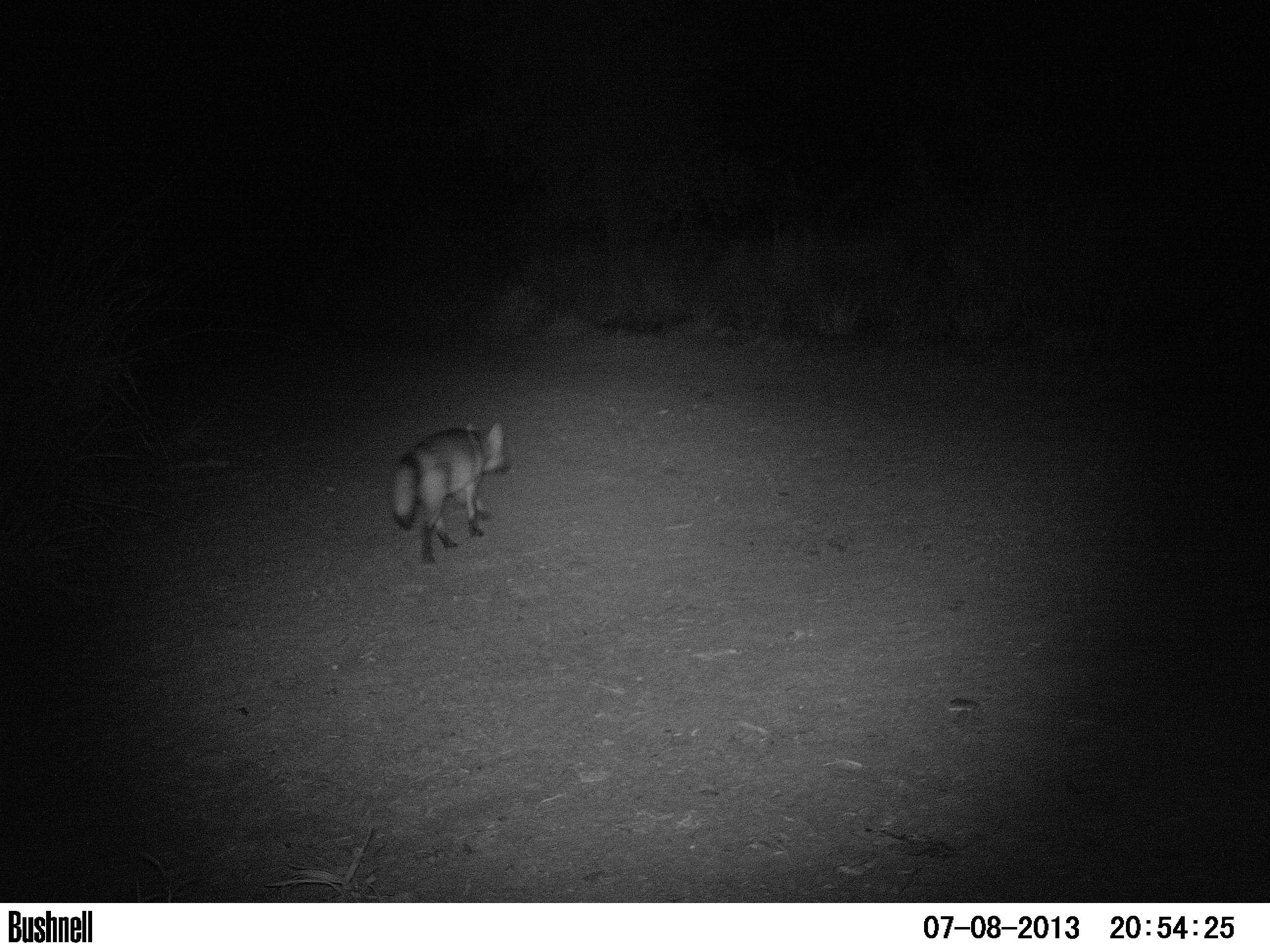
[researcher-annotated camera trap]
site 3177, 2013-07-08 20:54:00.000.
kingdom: Animalia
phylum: Chordata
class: Mammalia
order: Carnivora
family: Canidae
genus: Cerdocyon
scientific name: Cerdocyon thous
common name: crab-eating fox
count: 1